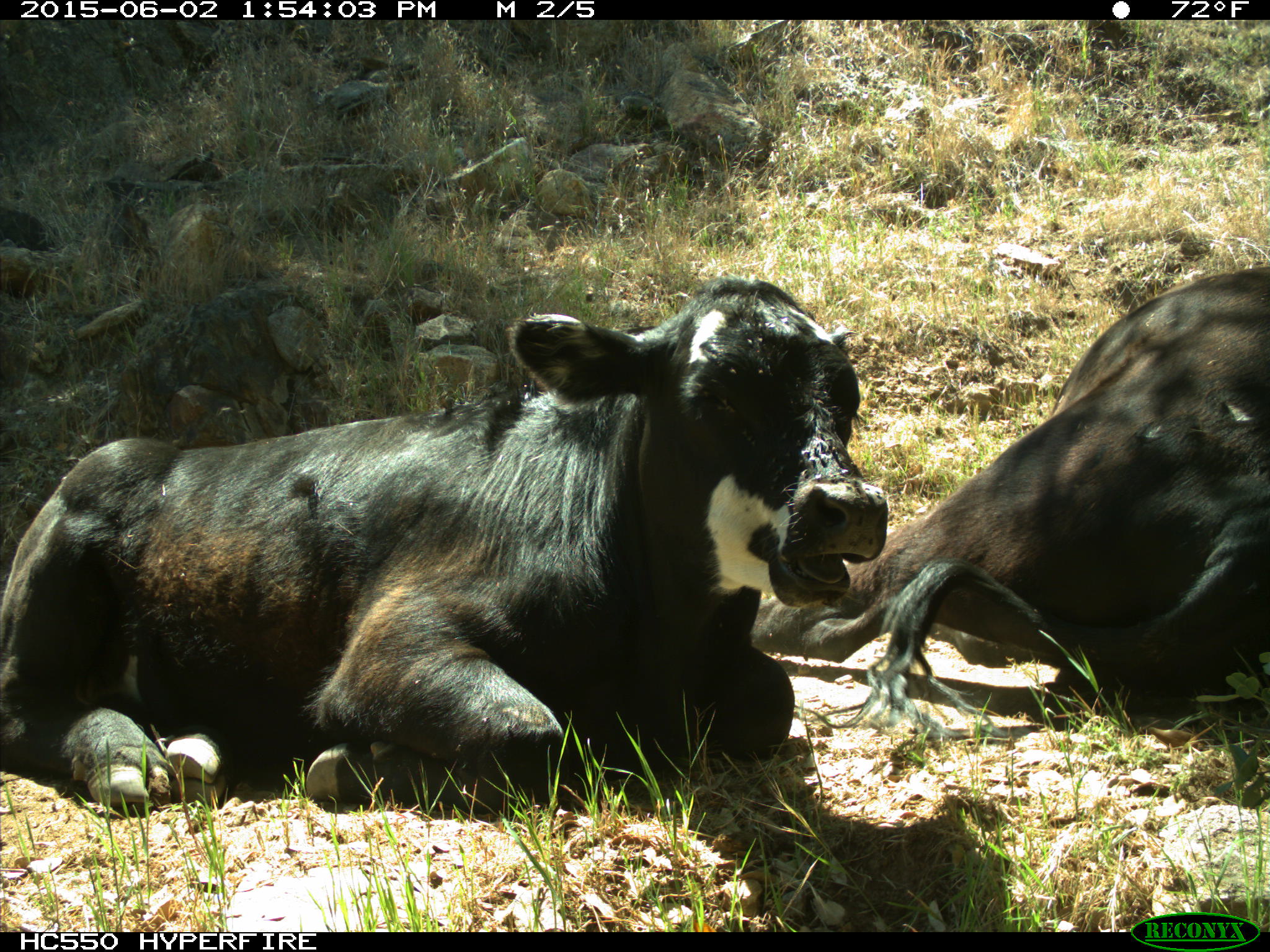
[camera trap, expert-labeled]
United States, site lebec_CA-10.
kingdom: Animalia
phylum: Chordata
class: Mammalia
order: Artiodactyla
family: Bovidae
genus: Bos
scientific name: Bos taurus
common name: domestic cow